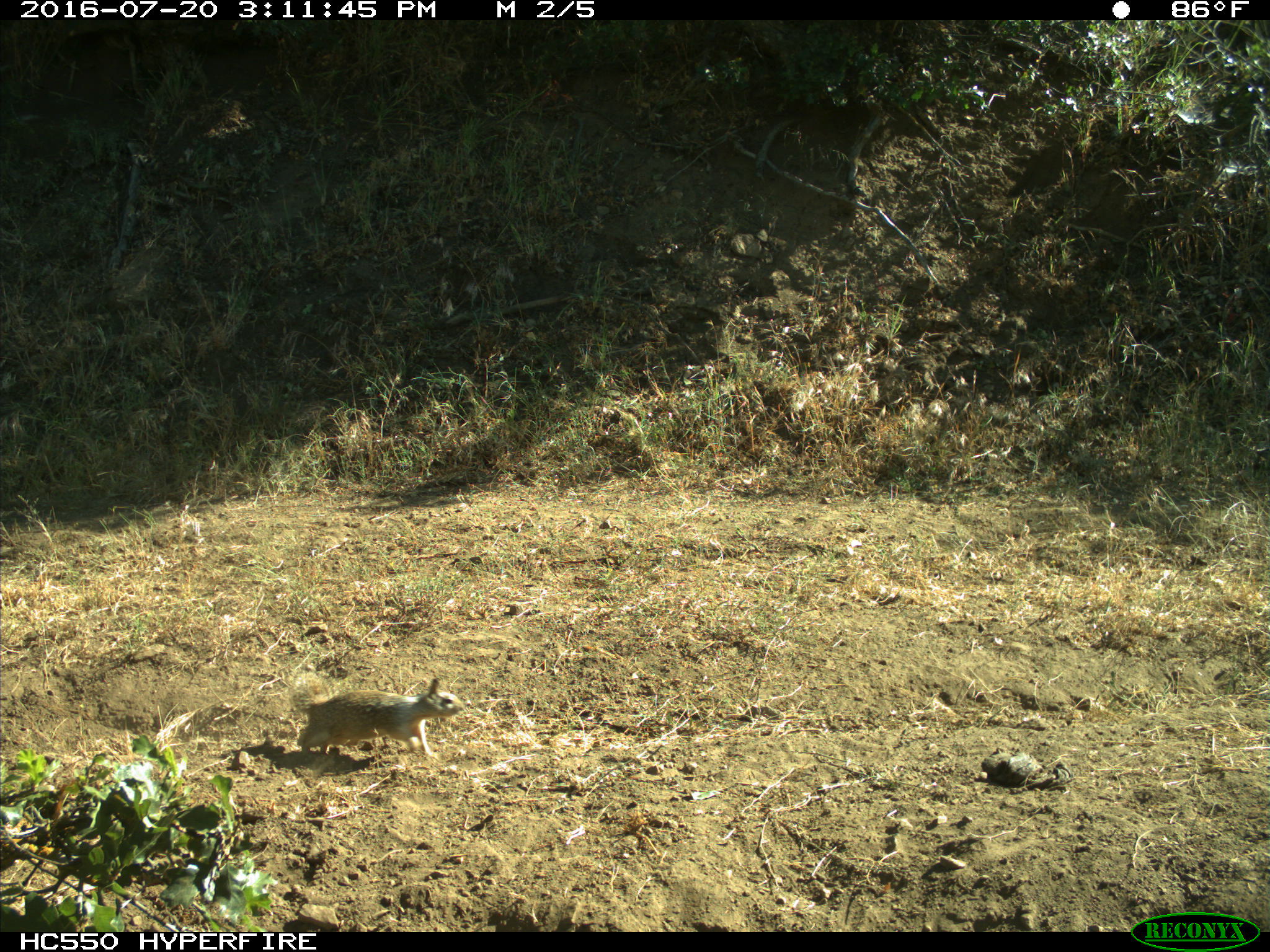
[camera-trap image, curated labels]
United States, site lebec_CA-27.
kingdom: Animalia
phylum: Chordata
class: Mammalia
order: Rodentia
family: Sciuridae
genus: Otospermophilus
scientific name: Otospermophilus beecheyi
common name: california ground squirrel